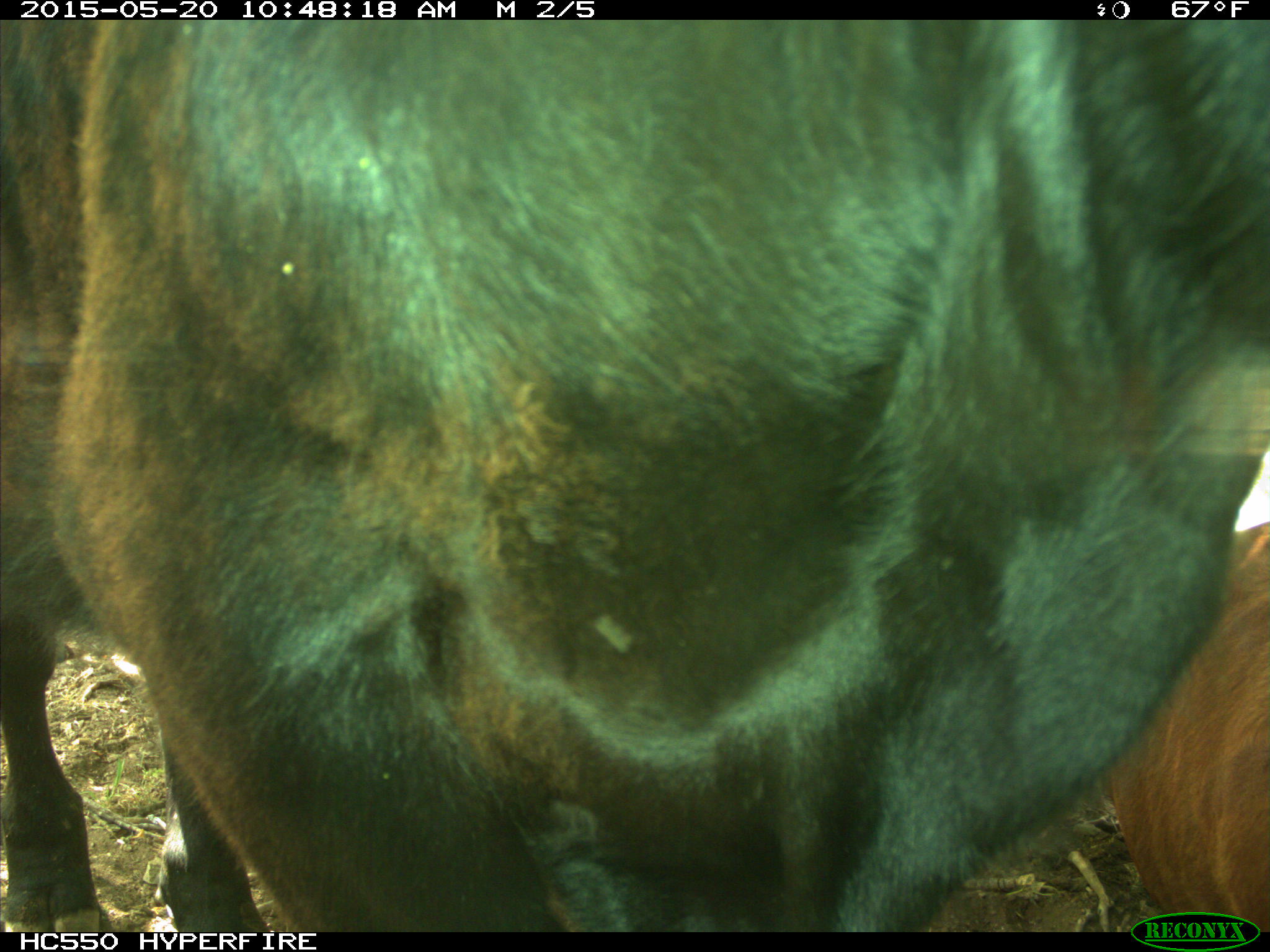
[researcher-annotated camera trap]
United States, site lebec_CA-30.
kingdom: Animalia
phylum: Chordata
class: Mammalia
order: Artiodactyla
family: Bovidae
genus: Bos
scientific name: Bos taurus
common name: domestic cow